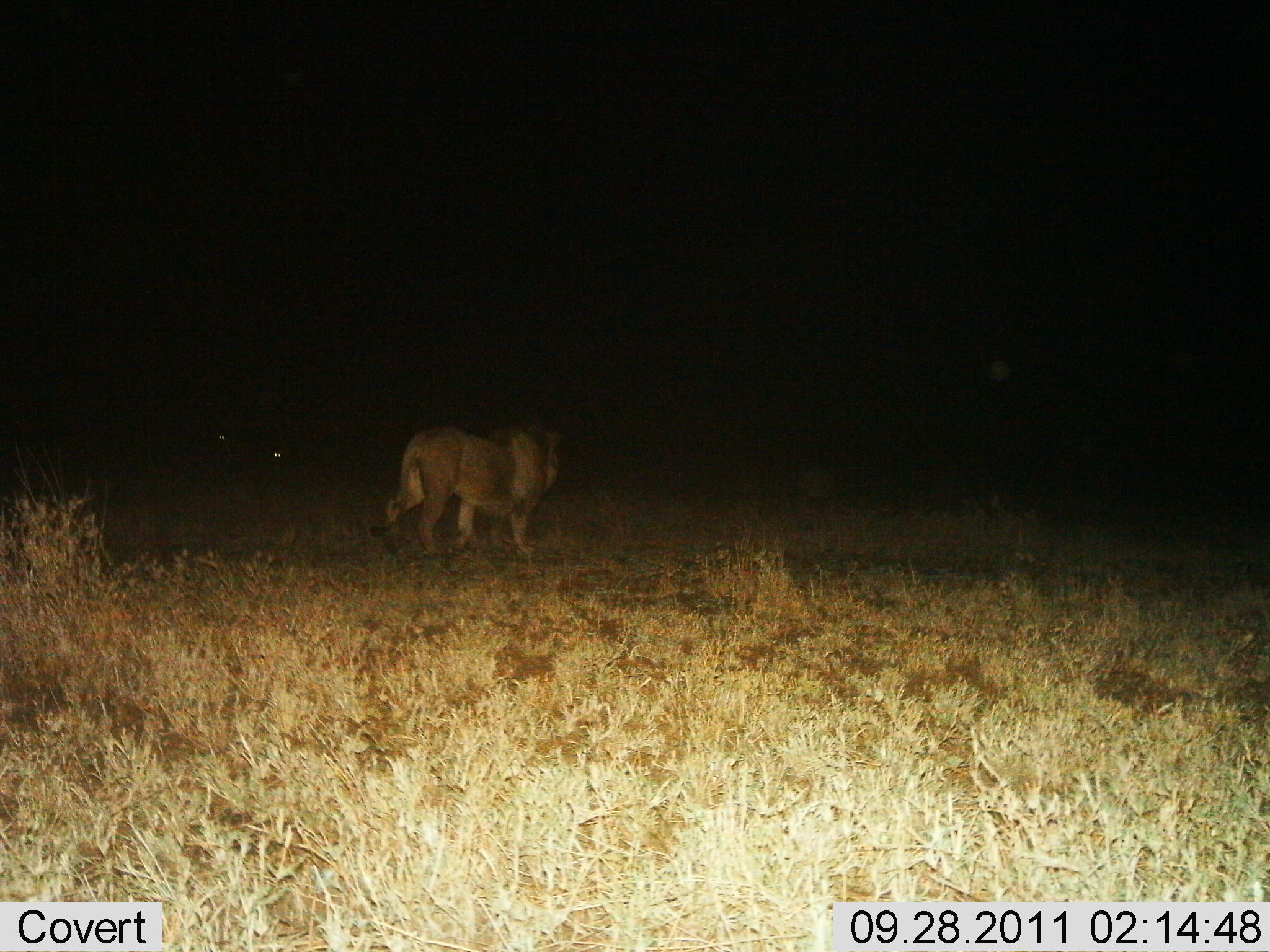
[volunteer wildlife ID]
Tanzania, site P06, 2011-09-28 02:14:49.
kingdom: Animalia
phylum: Chordata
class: Mammalia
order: Carnivora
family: Felidae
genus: Panthera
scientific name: Panthera leo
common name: lion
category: lionmale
Lionmale (lion) (Panthera leo), count 1. Behavior (volunteer vote fractions): standing 0%, resting 0%, moving 100%, interacting 0%. Young present (vote fraction): 0%. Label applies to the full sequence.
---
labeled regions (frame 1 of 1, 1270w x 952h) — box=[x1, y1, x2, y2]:
animal: box=[368, 416, 566, 568]